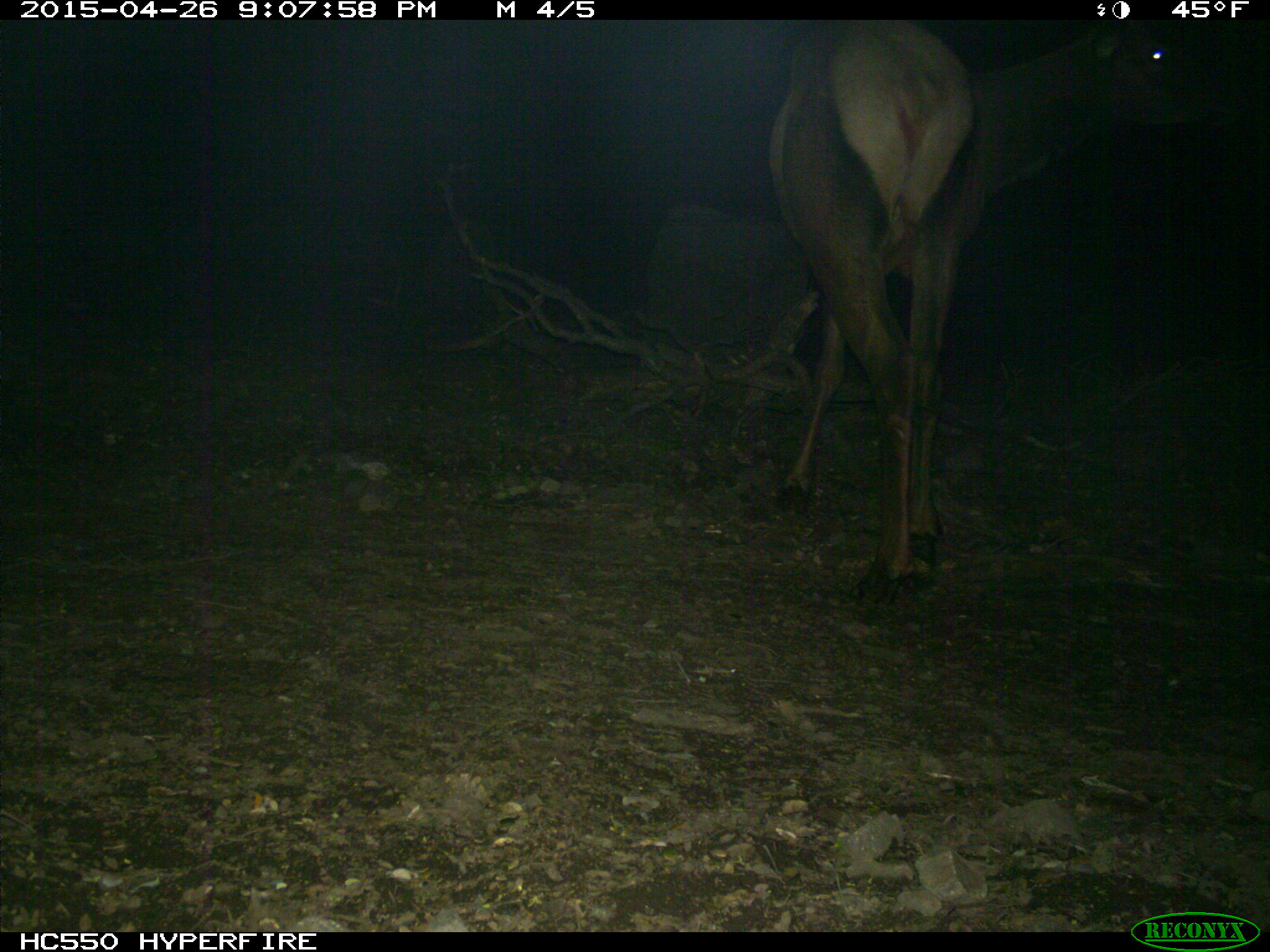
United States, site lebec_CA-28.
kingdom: Animalia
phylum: Chordata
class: Mammalia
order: Artiodactyla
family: Cervidae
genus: Cervus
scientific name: Cervus canadensis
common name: elk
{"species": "Cervus canadensis (elk)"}